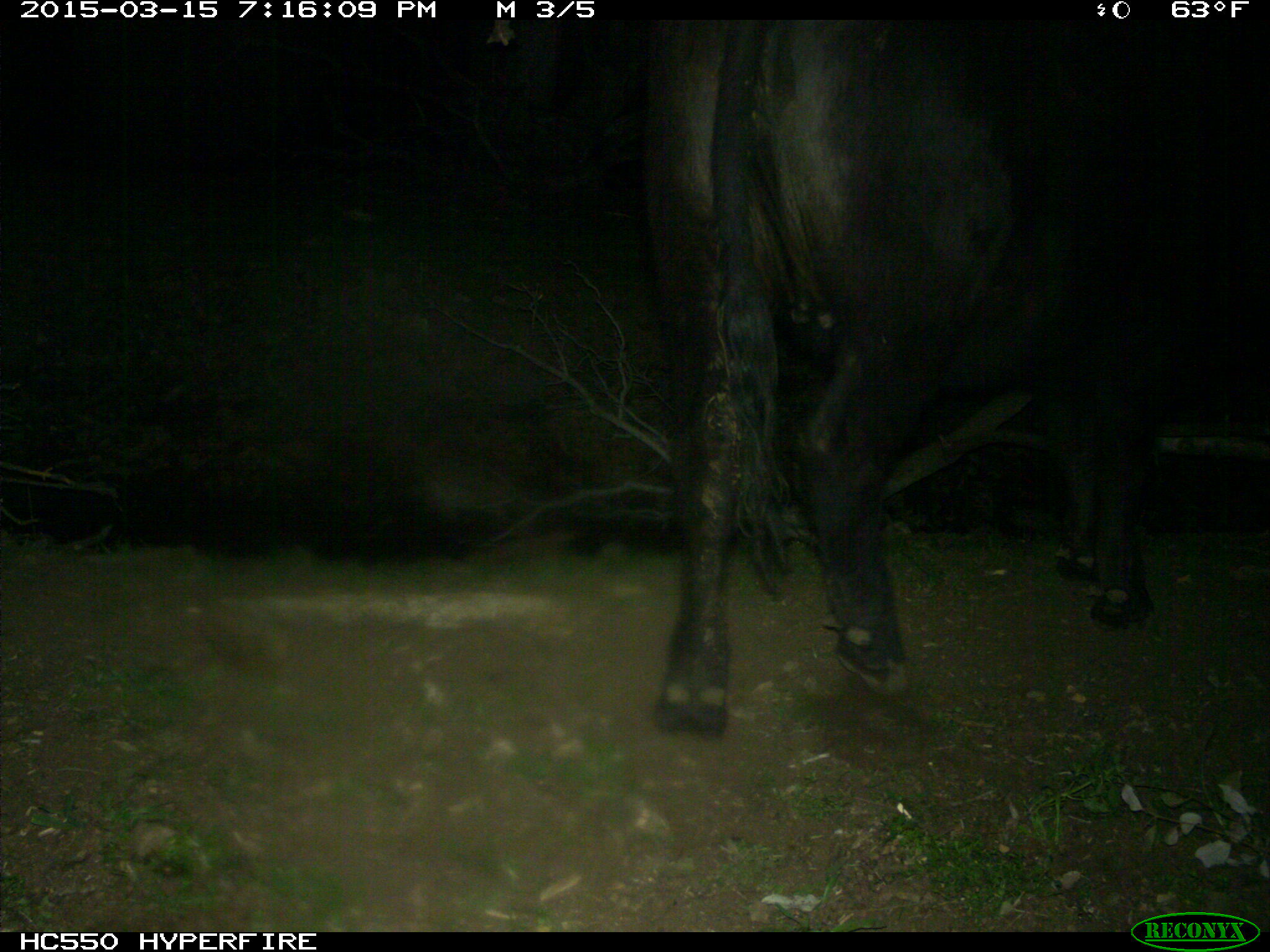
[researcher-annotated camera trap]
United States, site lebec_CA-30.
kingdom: Animalia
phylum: Chordata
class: Mammalia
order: Artiodactyla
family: Bovidae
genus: Bos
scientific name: Bos taurus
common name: domestic cow